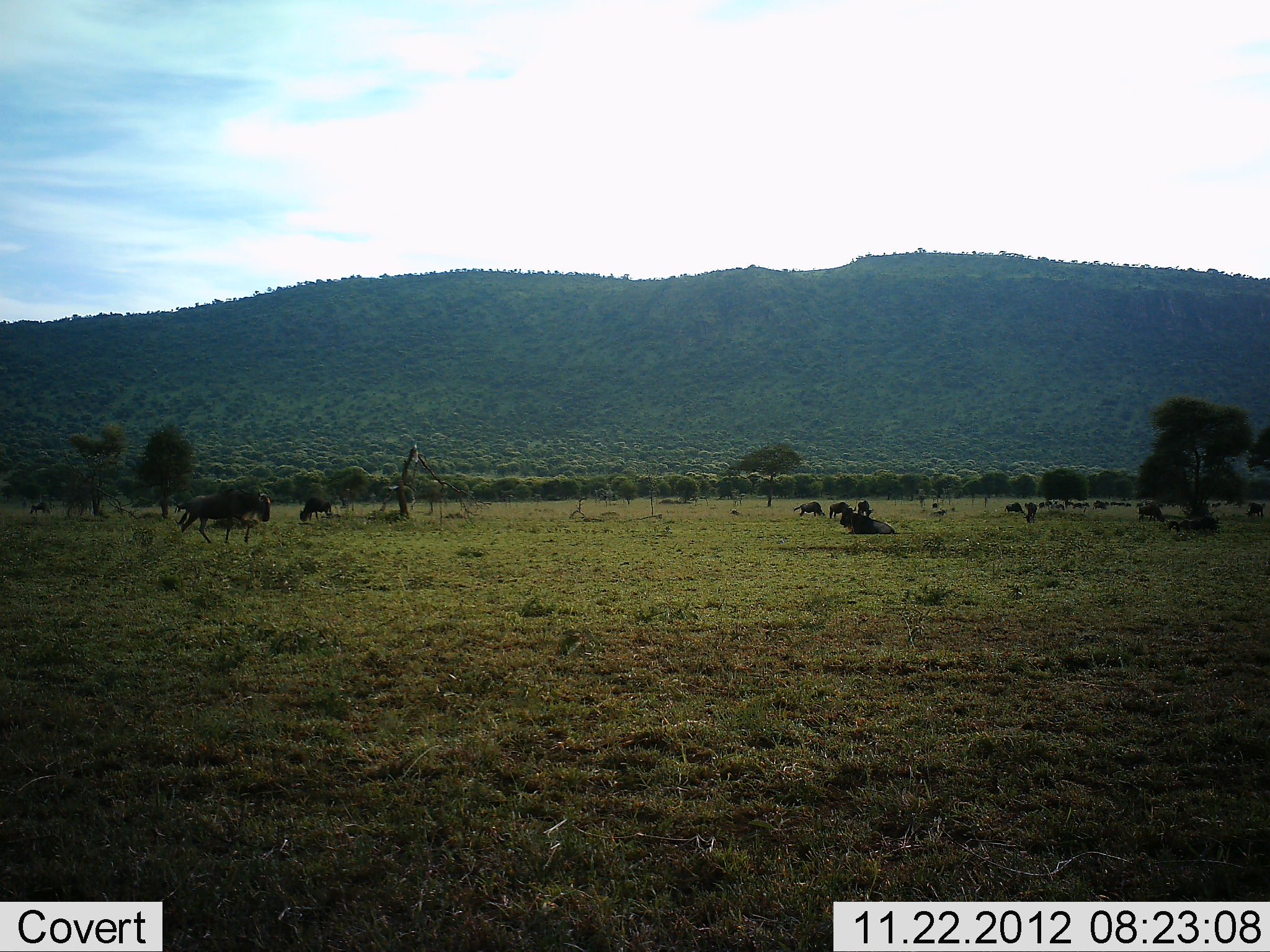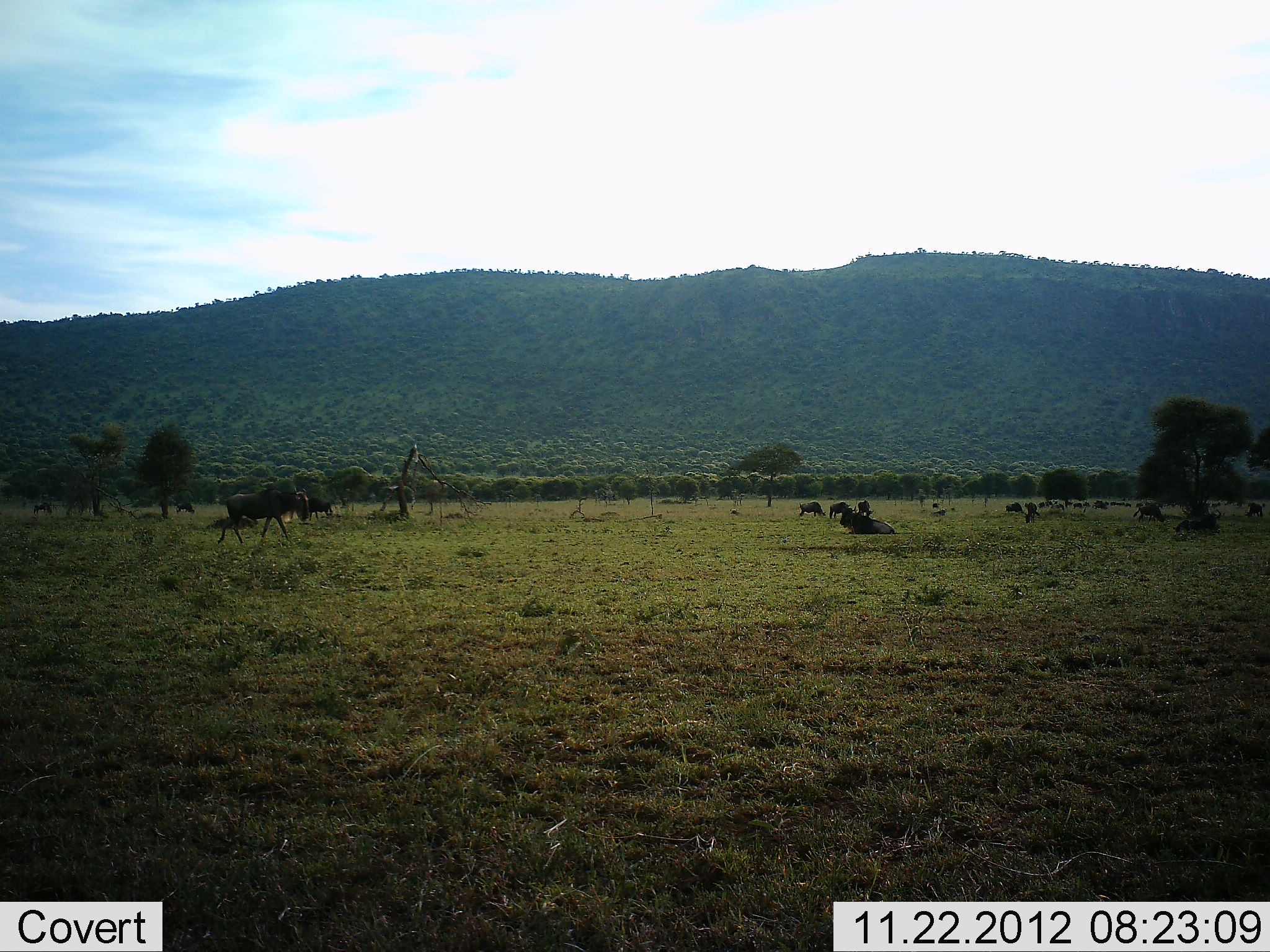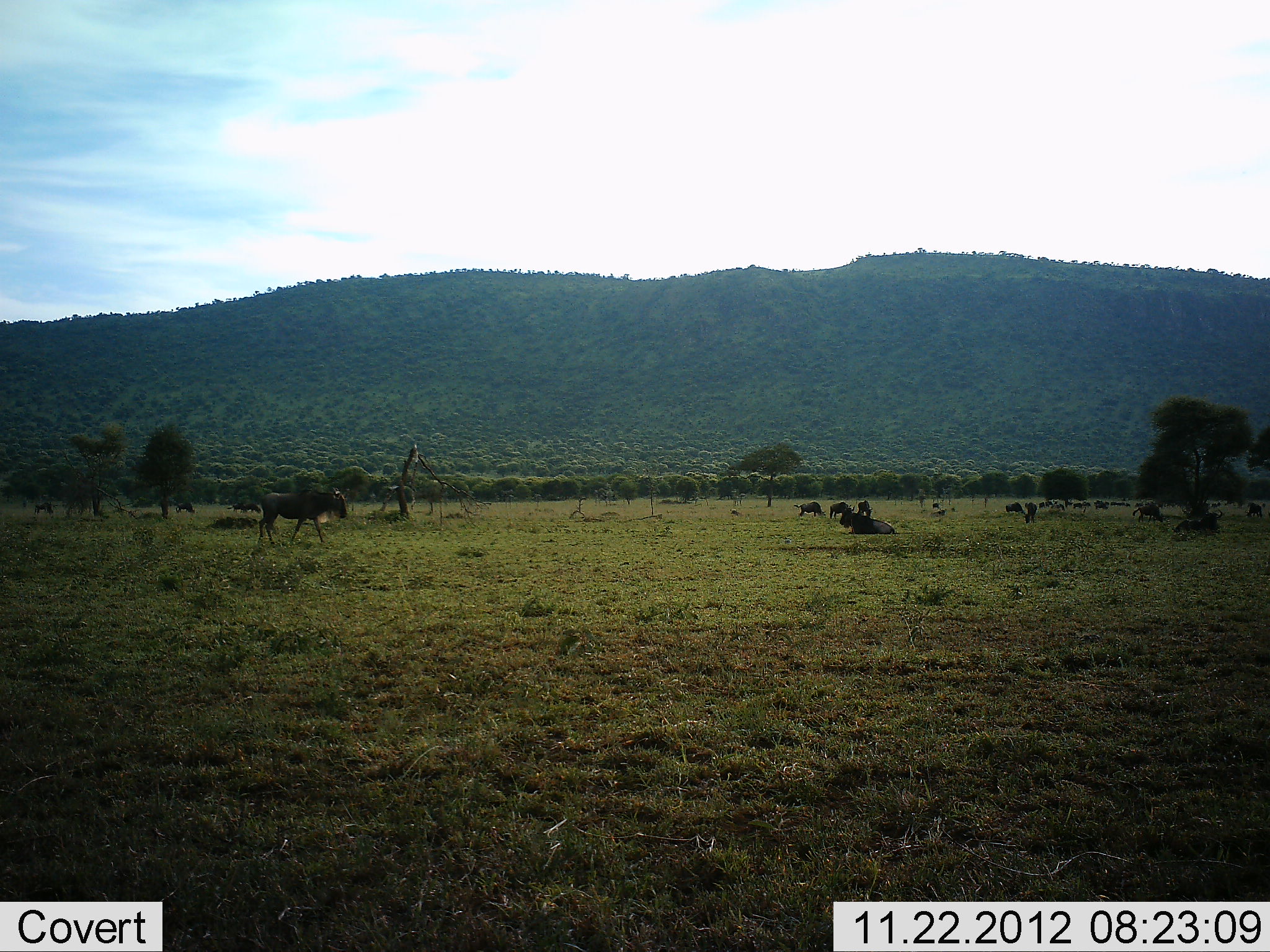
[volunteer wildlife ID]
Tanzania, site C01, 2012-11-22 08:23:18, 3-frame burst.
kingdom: Animalia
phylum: Chordata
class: Mammalia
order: Artiodactyla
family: Bovidae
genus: Connochaetes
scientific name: Connochaetes taurinus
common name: blue wildebeest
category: wildebeest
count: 11-50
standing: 52%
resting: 83%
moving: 78%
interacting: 0%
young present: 4%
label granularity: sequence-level